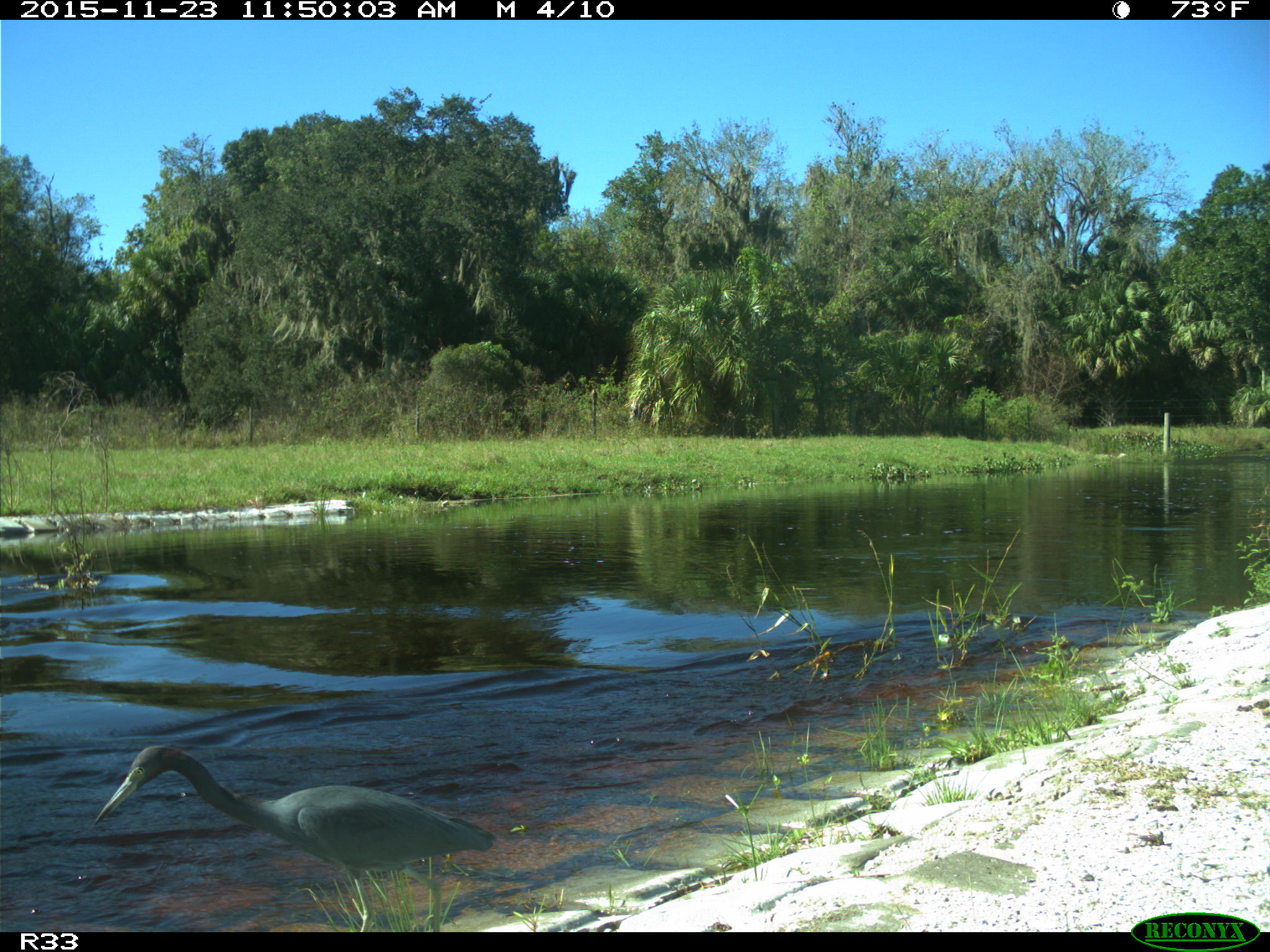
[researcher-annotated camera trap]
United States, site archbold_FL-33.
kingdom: Animalia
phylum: Chordata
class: Aves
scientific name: Aves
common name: birds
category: unidentified bird